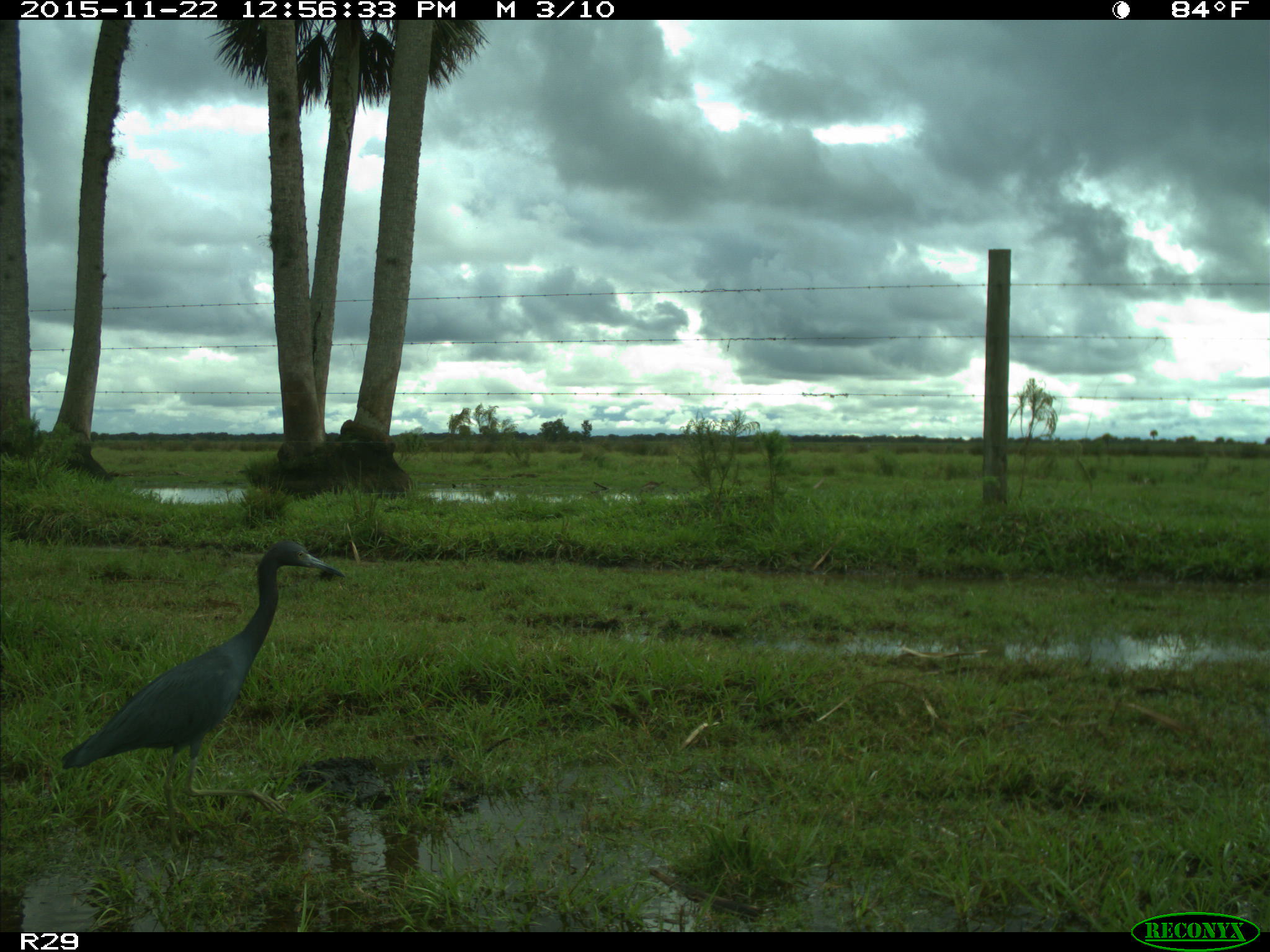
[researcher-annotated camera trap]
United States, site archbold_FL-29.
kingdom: Animalia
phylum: Chordata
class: Aves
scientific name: Aves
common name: birds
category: unidentified bird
Unidentified bird (birds) (Aves).